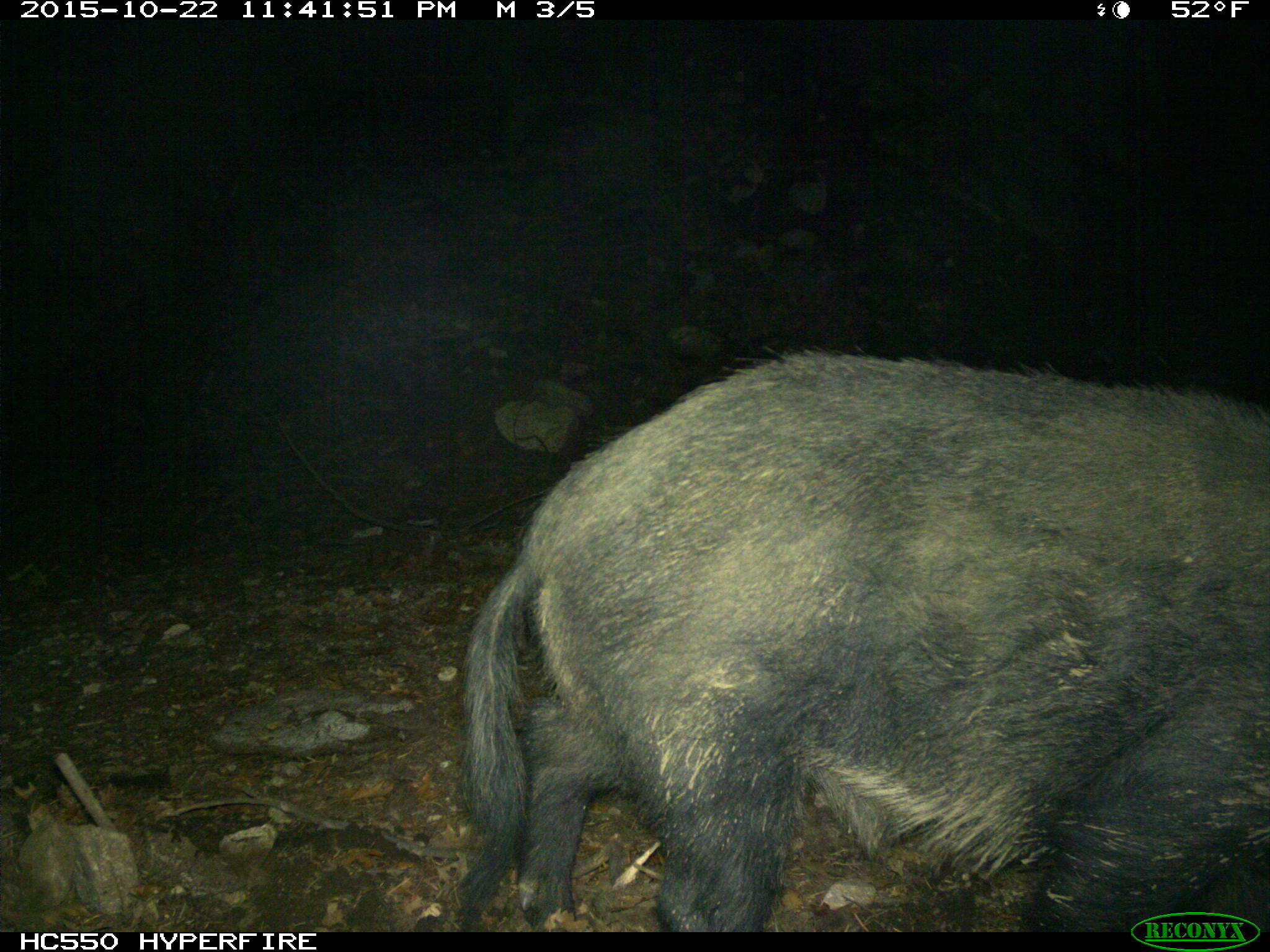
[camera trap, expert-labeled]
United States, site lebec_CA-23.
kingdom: Animalia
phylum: Chordata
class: Mammalia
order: Artiodactyla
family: Suidae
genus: Sus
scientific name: Sus scrofa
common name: wild boar